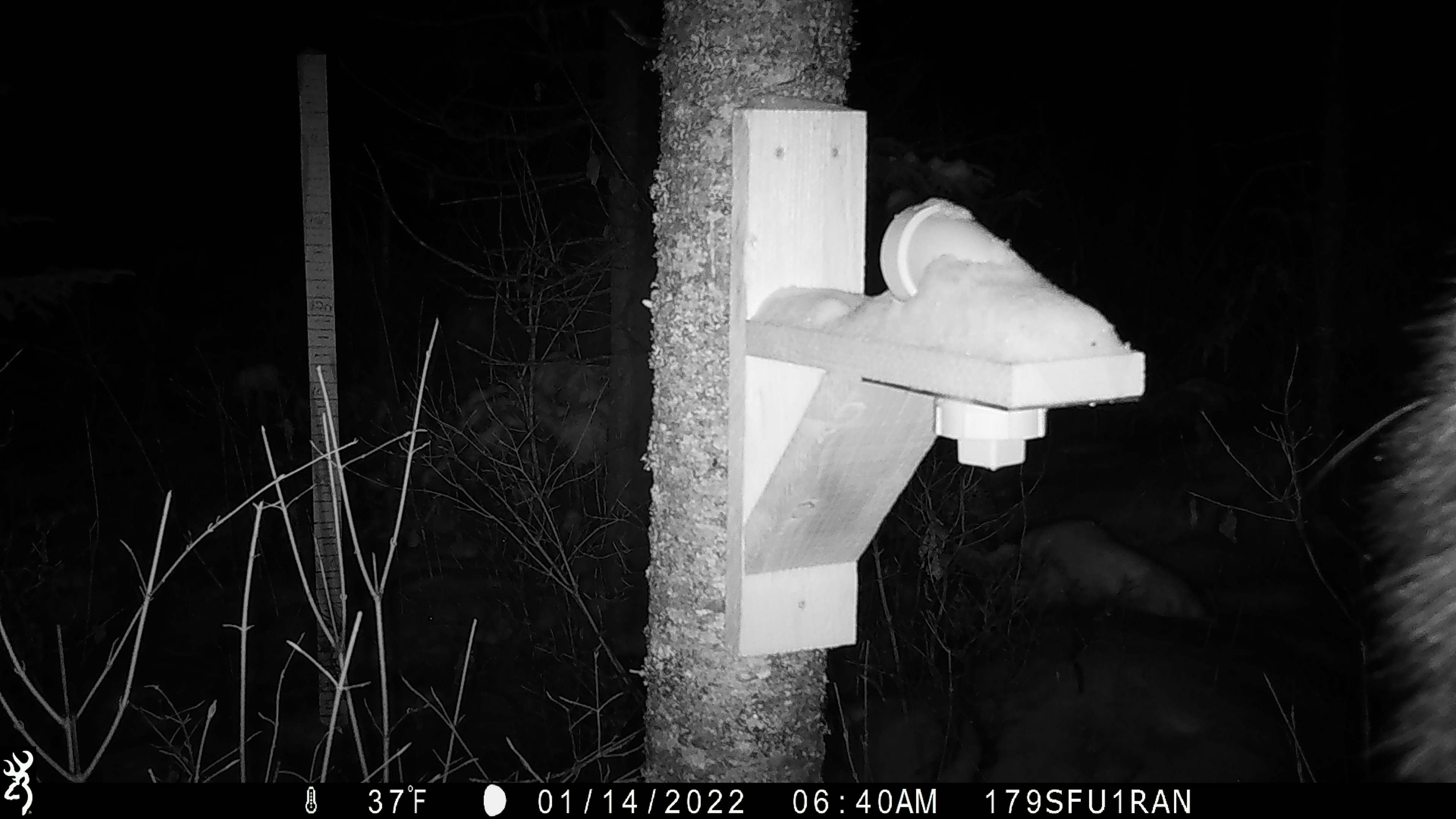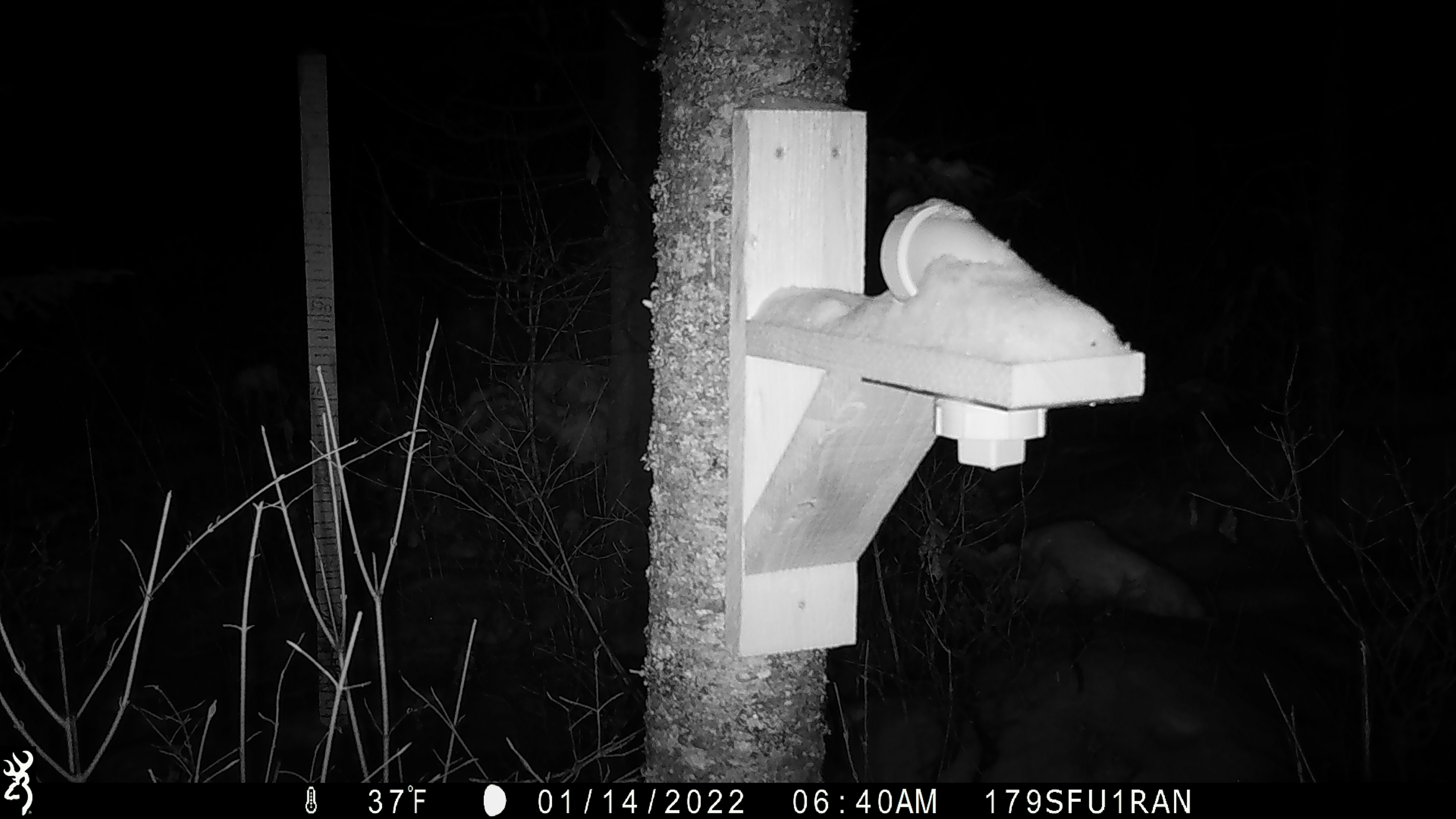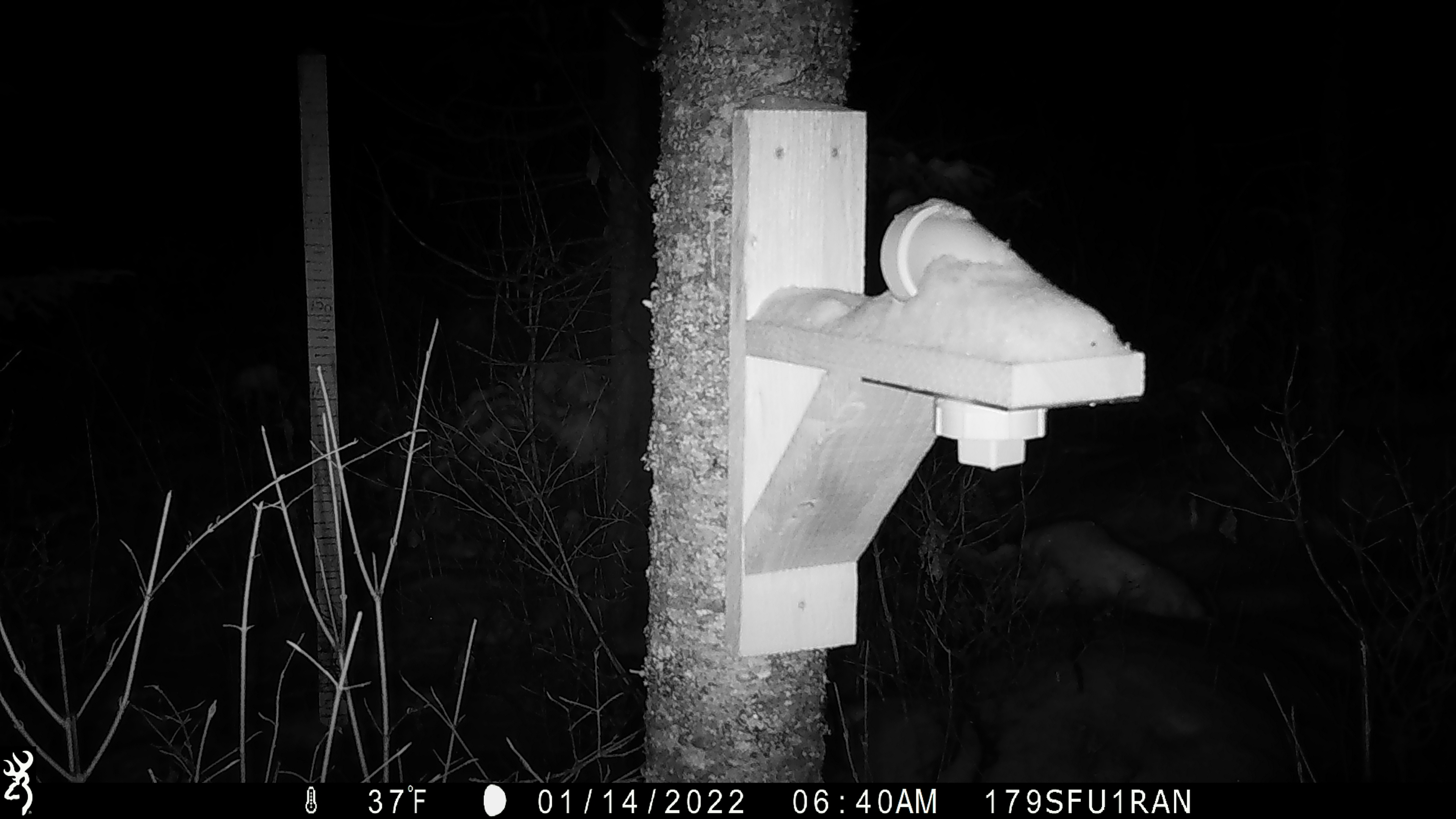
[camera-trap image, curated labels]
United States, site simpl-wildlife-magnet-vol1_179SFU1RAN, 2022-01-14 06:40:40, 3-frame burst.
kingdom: Animalia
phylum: Chordata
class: Mammalia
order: Artiodactyla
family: Cervidae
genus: Alces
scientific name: Alces alces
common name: moose